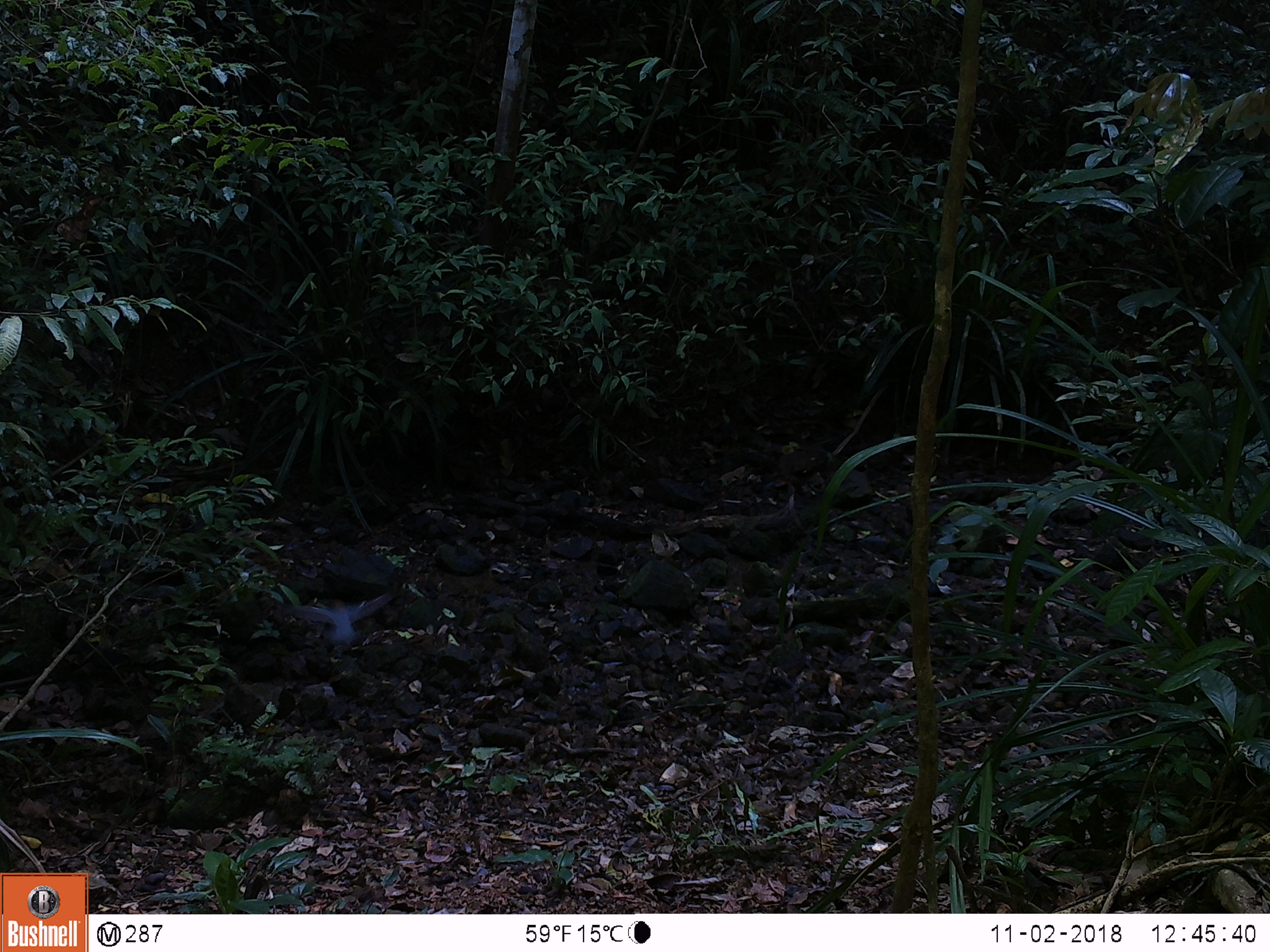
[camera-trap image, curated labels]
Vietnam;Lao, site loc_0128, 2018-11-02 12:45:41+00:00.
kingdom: Animalia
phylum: Chordata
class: Aves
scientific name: Aves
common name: bird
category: unidentified bird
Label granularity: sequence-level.